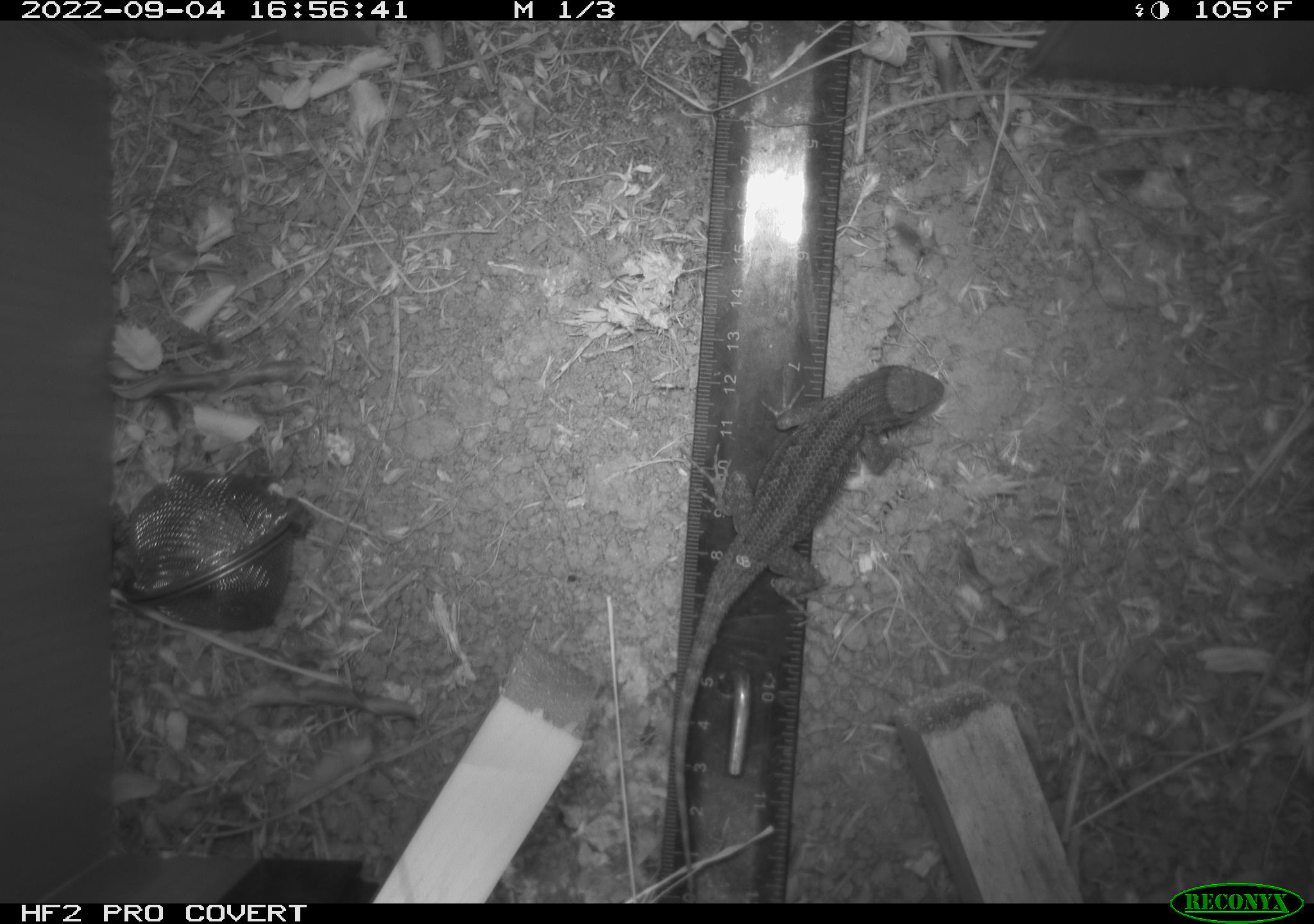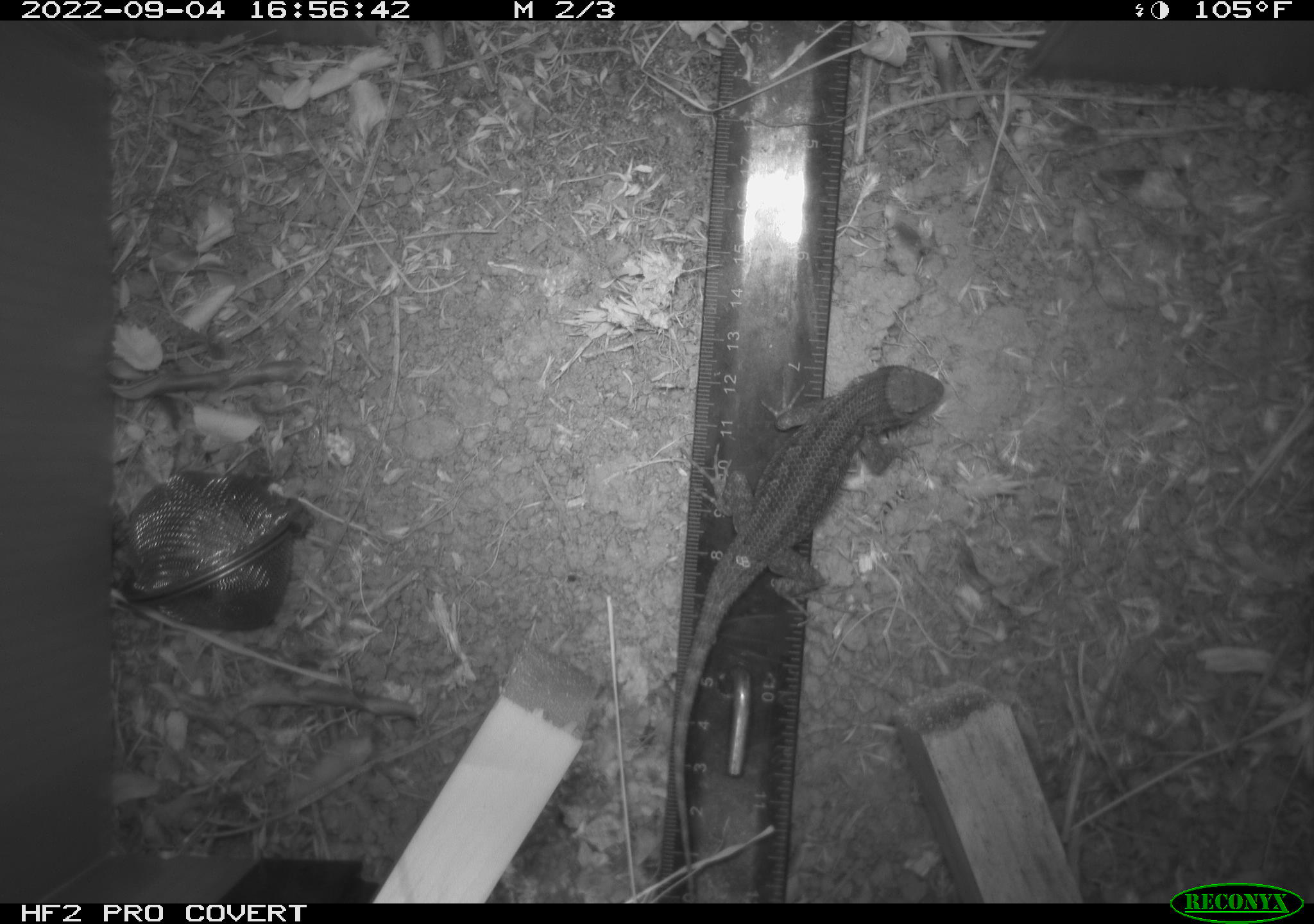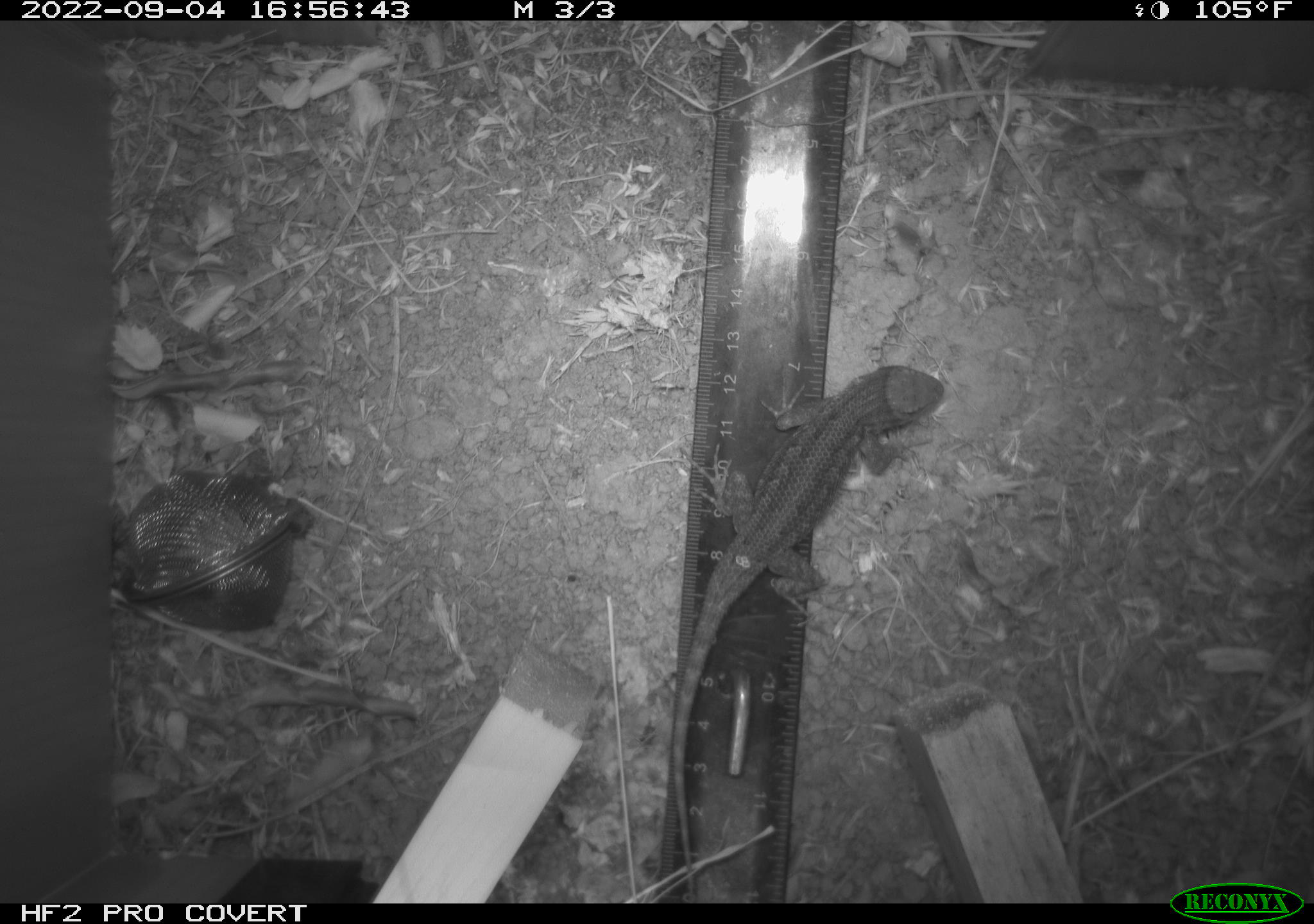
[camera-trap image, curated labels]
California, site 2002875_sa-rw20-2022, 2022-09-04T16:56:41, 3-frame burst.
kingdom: Animalia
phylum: Chordata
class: Reptilia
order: Squamata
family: Phrynosomatidae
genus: Sceloporus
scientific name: Sceloporus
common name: spiny lizards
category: sceloporus species